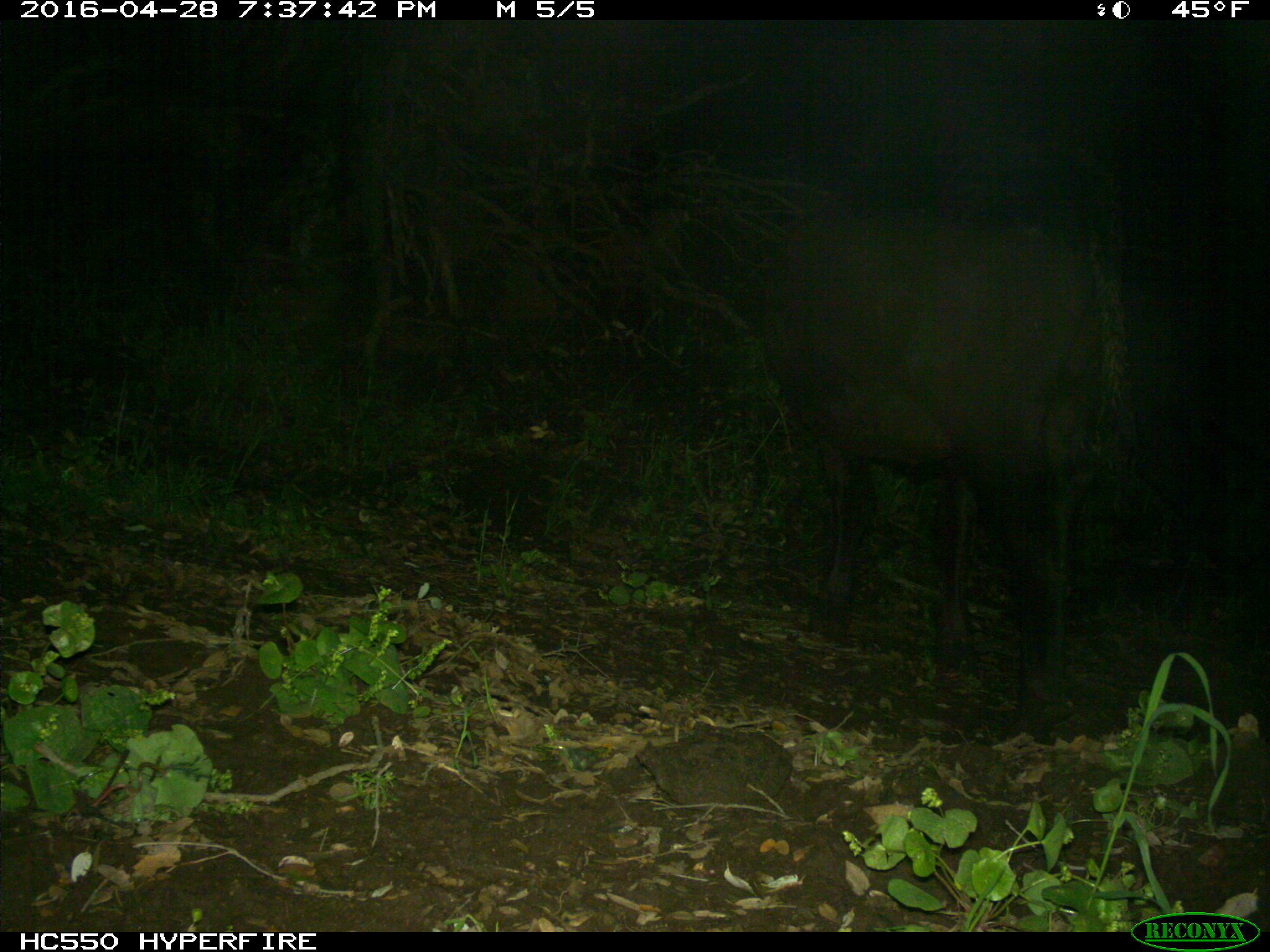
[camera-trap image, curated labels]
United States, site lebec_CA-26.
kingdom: Animalia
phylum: Chordata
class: Mammalia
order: Artiodactyla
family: Bovidae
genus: Bos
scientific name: Bos taurus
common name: domestic cow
Bos taurus (domestic cow).